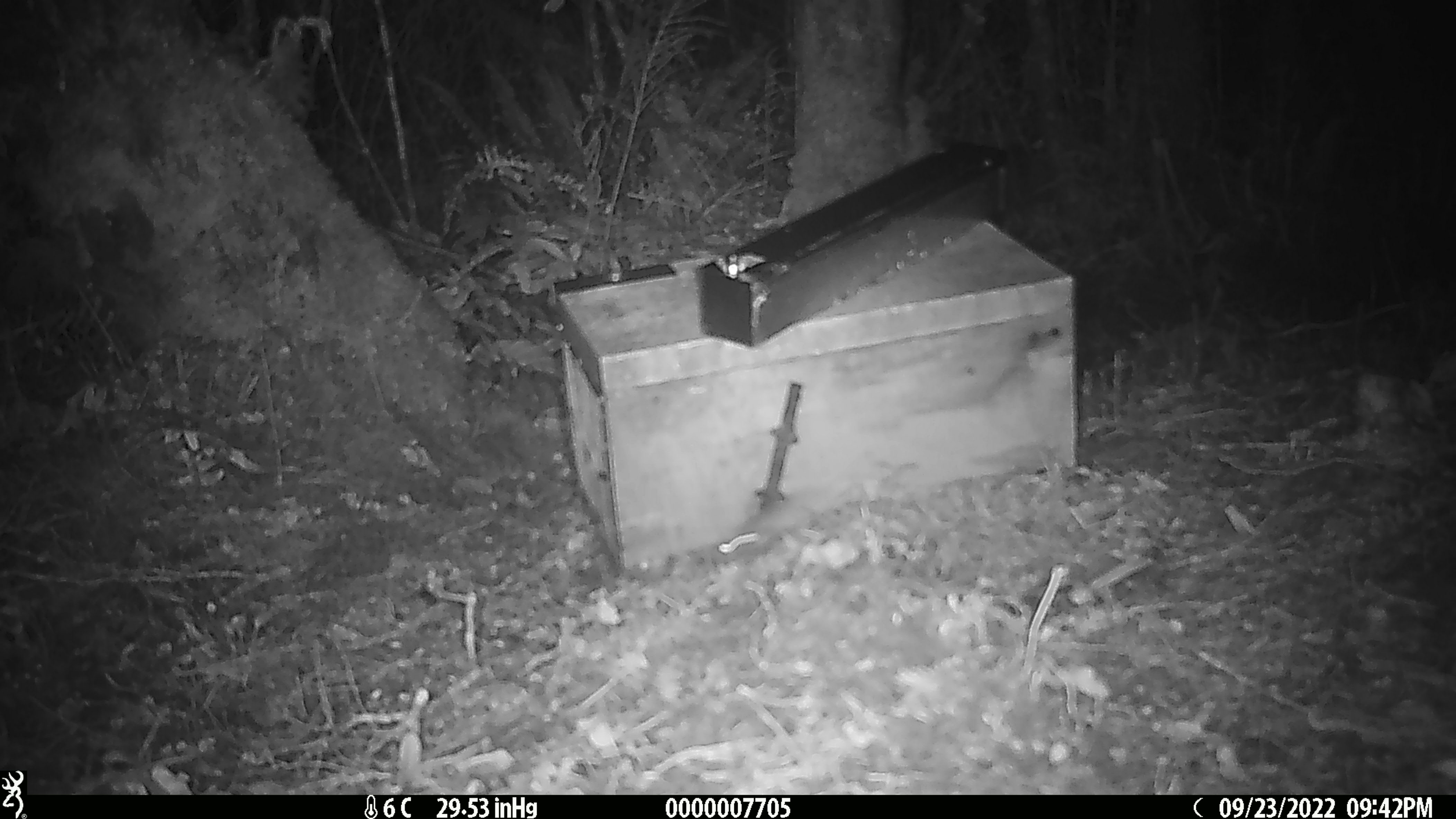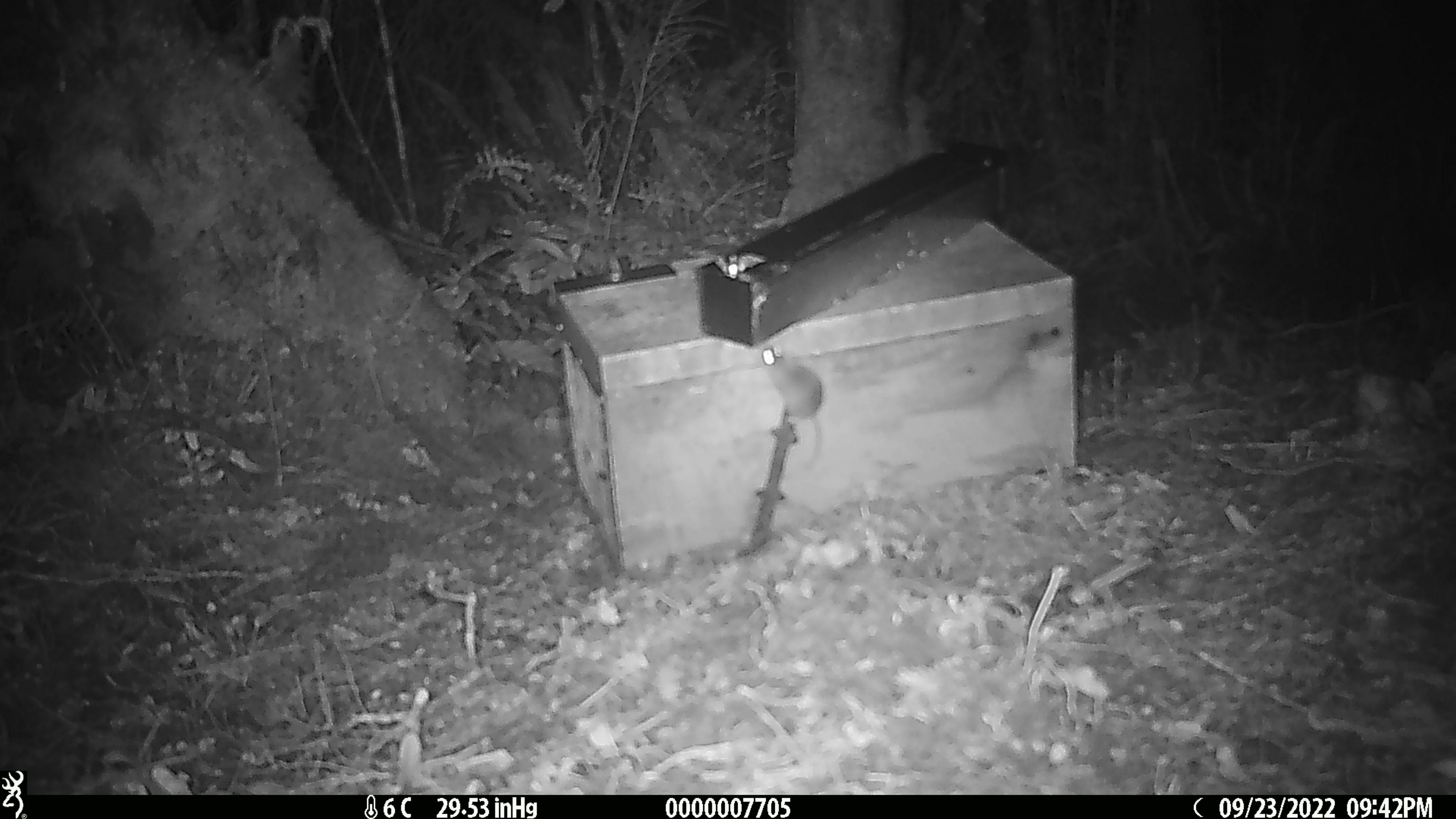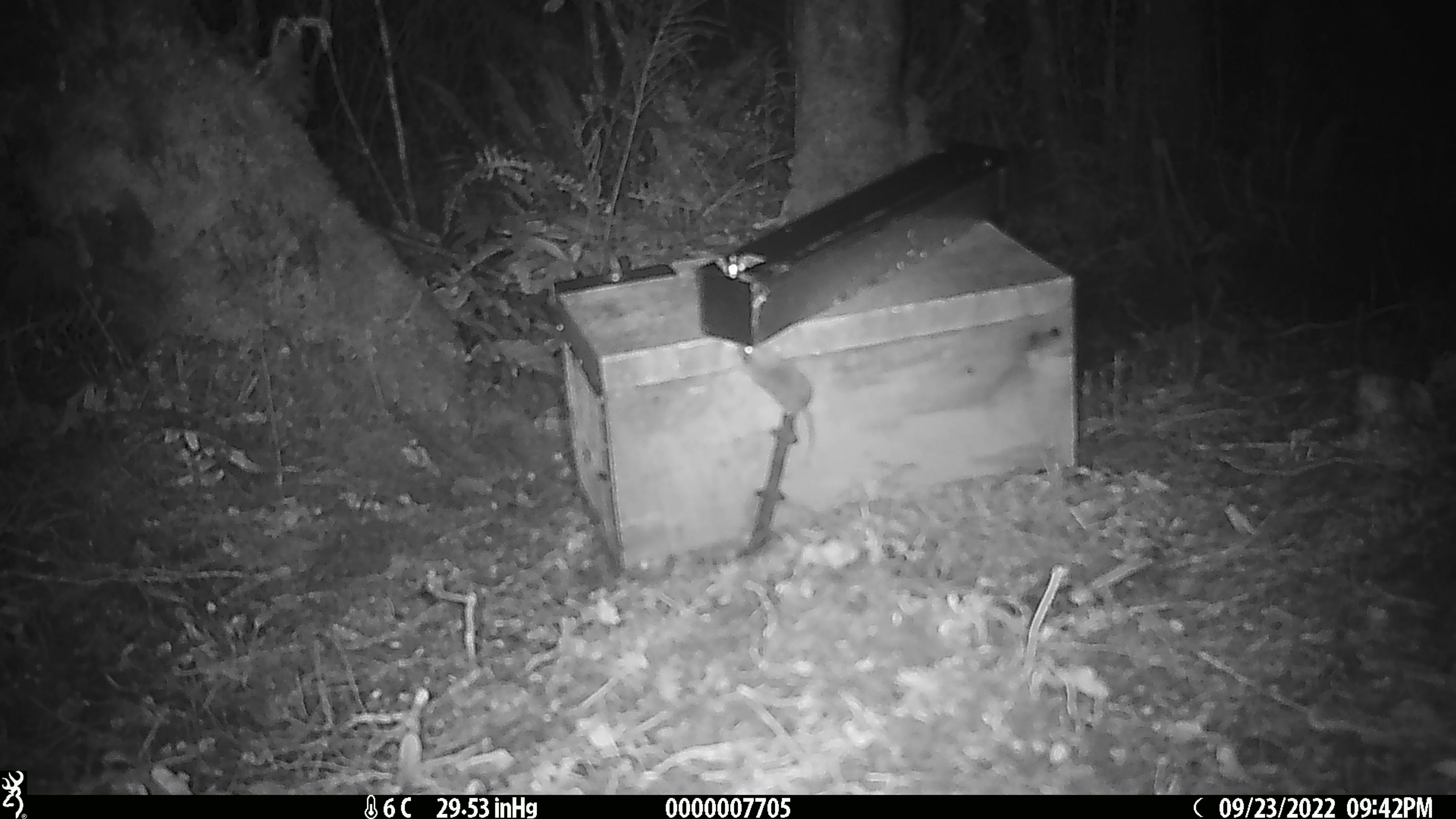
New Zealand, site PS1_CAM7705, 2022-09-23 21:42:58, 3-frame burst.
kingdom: Animalia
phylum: Chordata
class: Mammalia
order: Rodentia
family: Muridae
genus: Mus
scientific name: Mus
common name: mouse